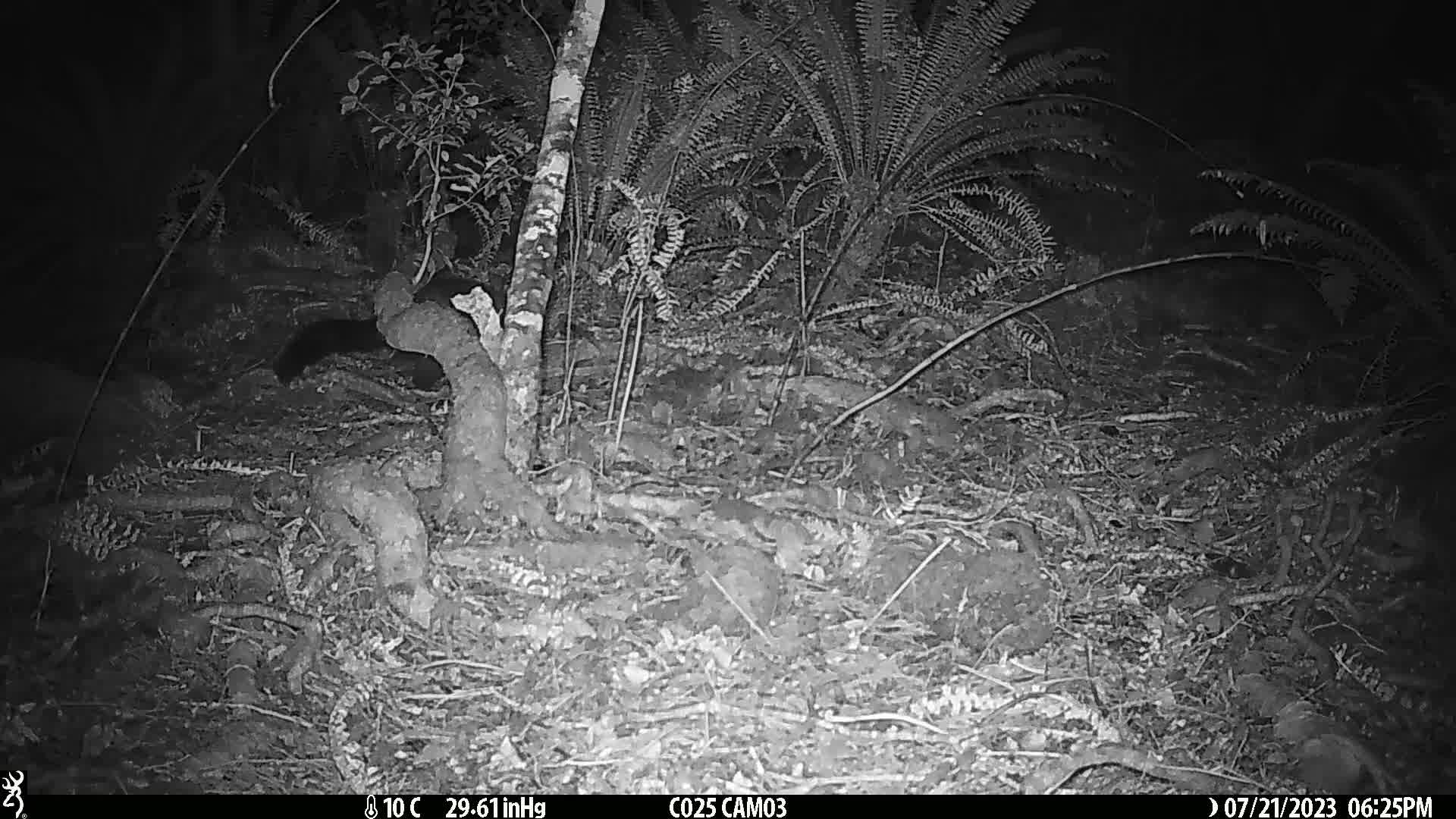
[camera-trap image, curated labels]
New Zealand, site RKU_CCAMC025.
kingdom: Animalia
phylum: Chordata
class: Mammalia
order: Diprotodontia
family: Phalangeridae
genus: Trichosurus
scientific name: Trichosurus vulpecula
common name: common brushtail possum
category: possum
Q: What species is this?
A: Possum (common brushtail possum) (Trichosurus vulpecula).